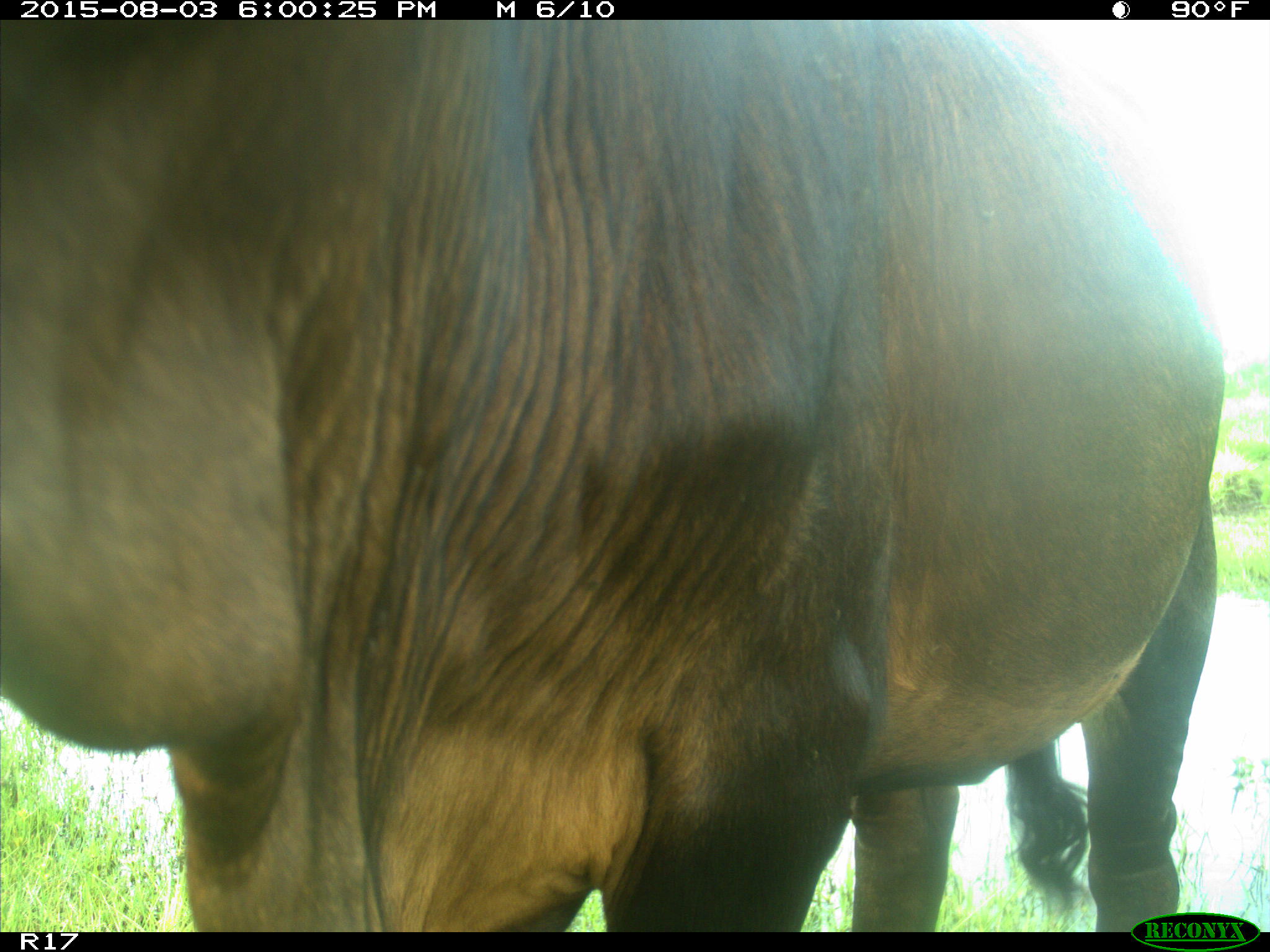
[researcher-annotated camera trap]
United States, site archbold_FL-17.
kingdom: Animalia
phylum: Chordata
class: Mammalia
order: Artiodactyla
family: Bovidae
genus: Bos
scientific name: Bos taurus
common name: domestic cow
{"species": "Bos taurus (domestic cow)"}